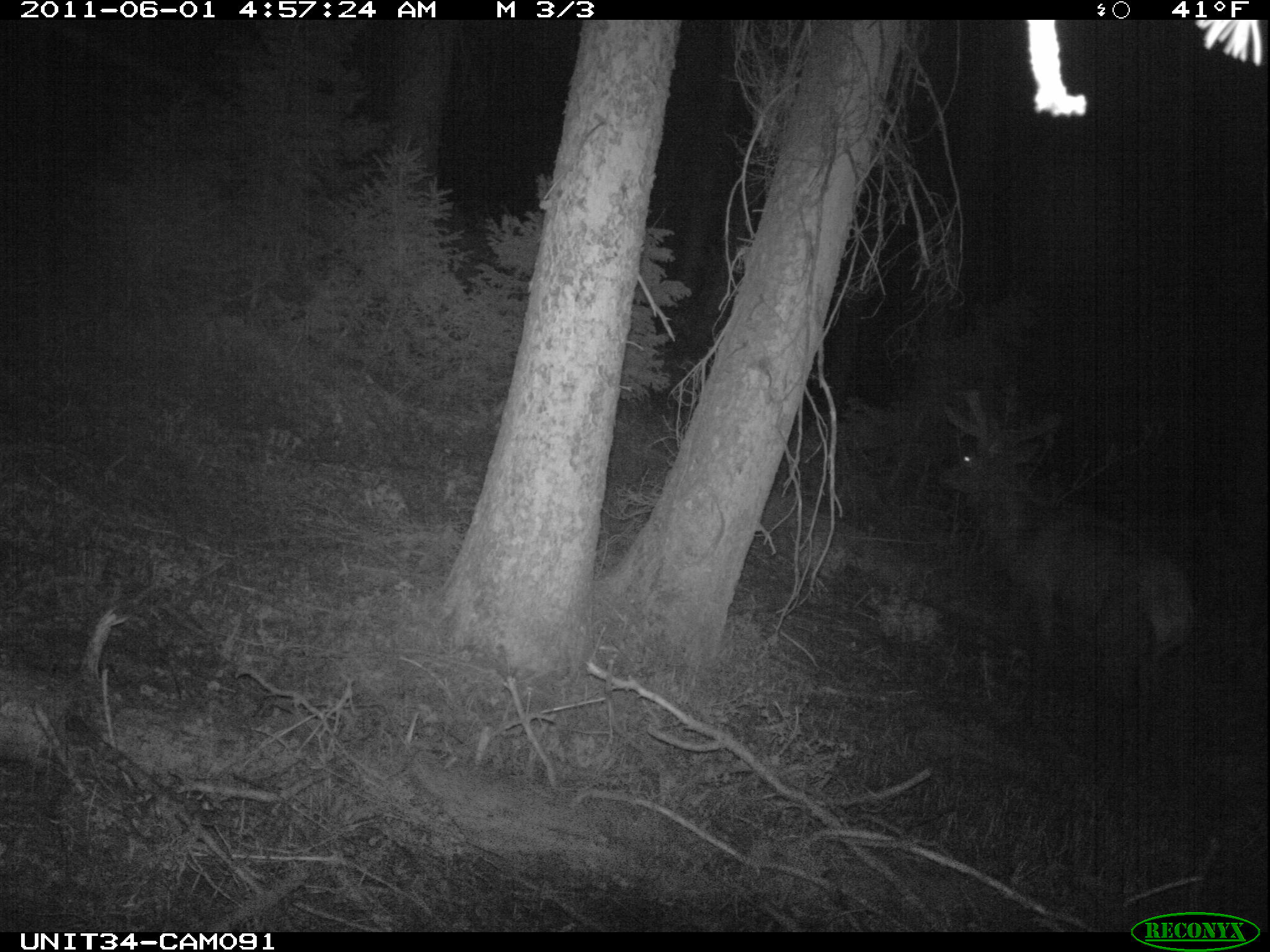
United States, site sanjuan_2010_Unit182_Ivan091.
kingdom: Animalia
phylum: Chordata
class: Mammalia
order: Artiodactyla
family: Cervidae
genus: Cervus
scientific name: Cervus elaphus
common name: red deer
Cervus elaphus (red deer).